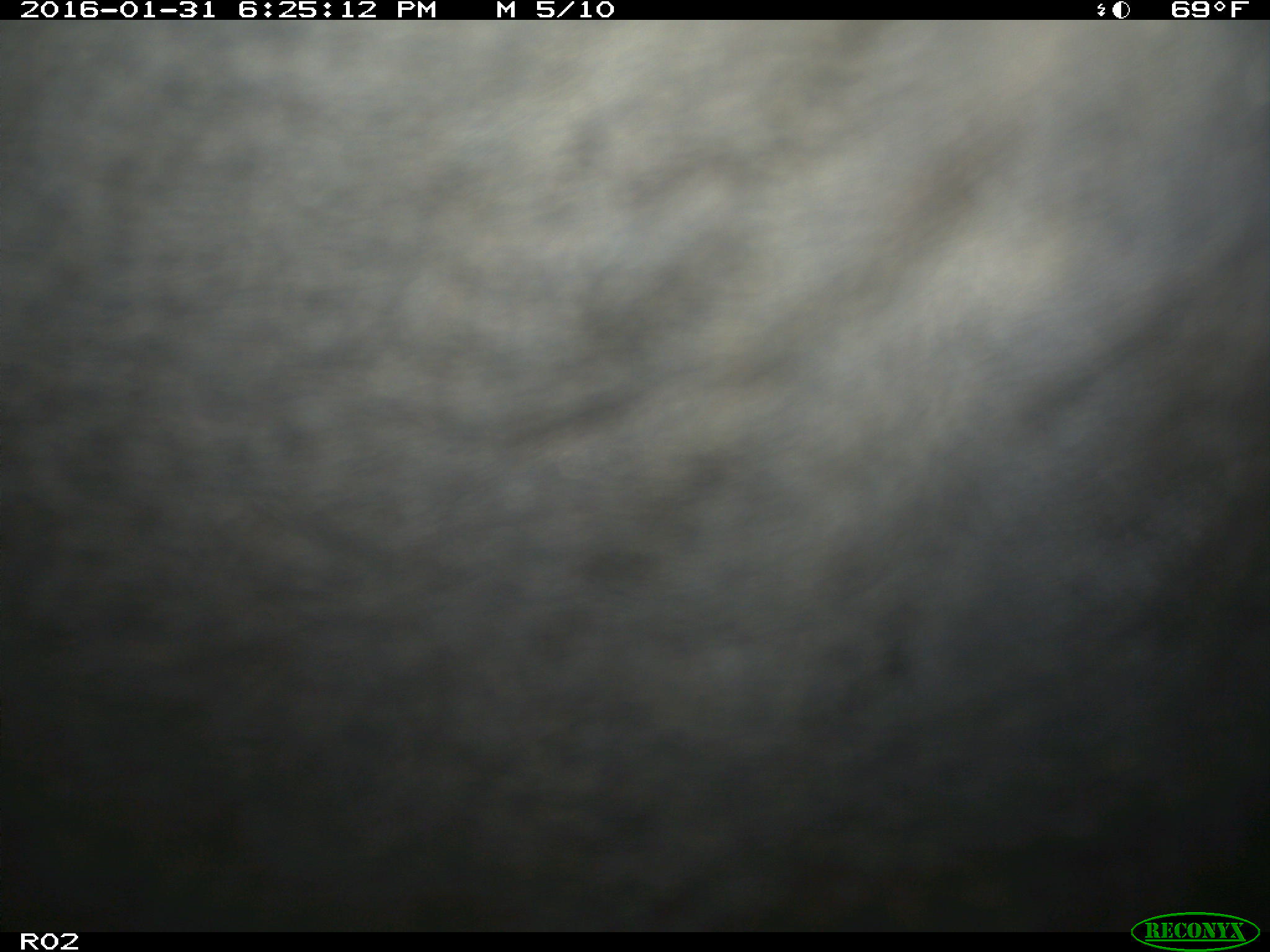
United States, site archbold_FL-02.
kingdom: Animalia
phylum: Chordata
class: Mammalia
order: Artiodactyla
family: Bovidae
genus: Bos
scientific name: Bos taurus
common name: domestic cow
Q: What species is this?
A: Bos taurus (domestic cow).